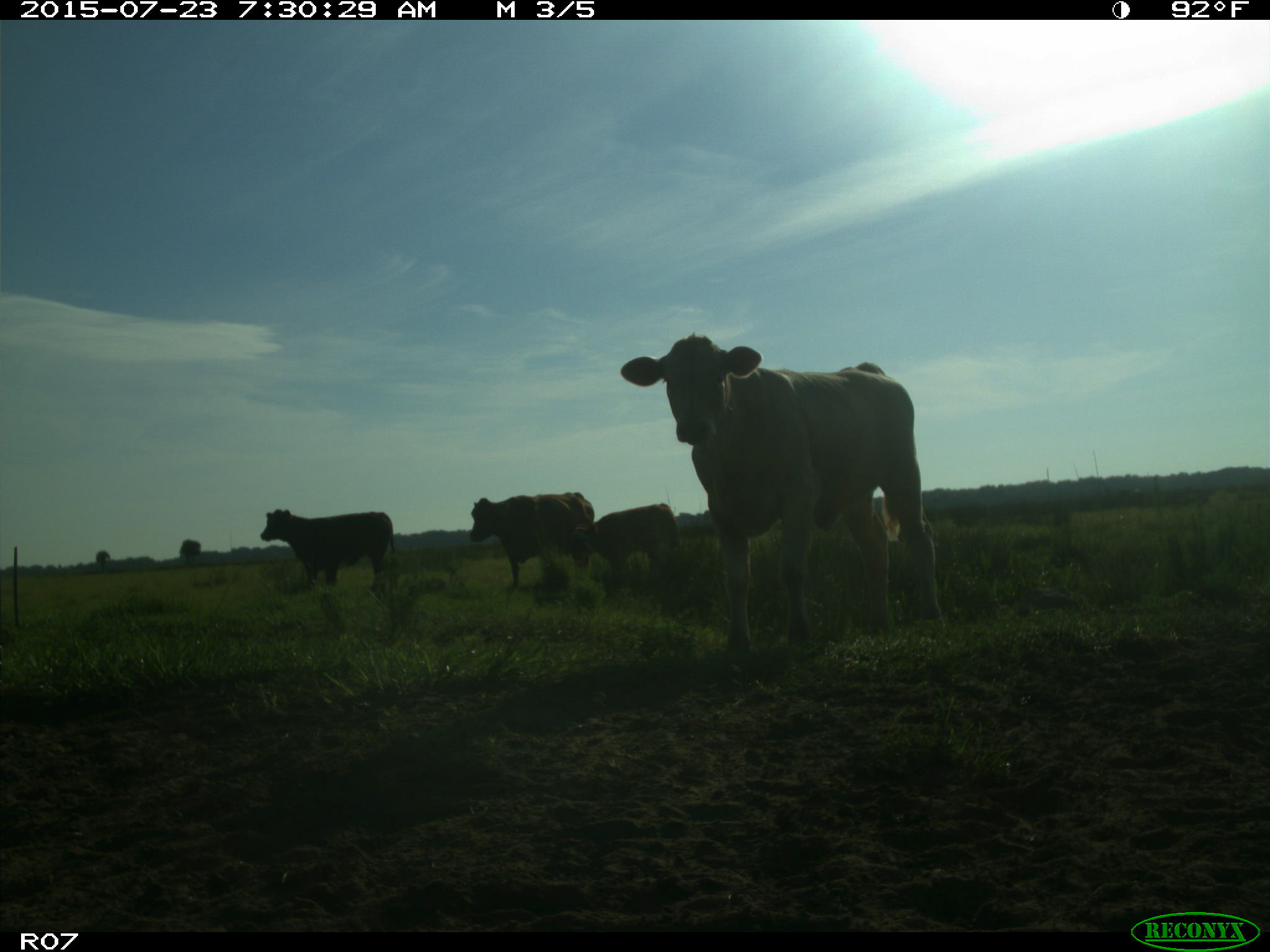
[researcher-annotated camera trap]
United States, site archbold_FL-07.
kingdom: Animalia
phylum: Chordata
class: Mammalia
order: Artiodactyla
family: Bovidae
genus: Bos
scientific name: Bos taurus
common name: domestic cow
Bos taurus (domestic cow).